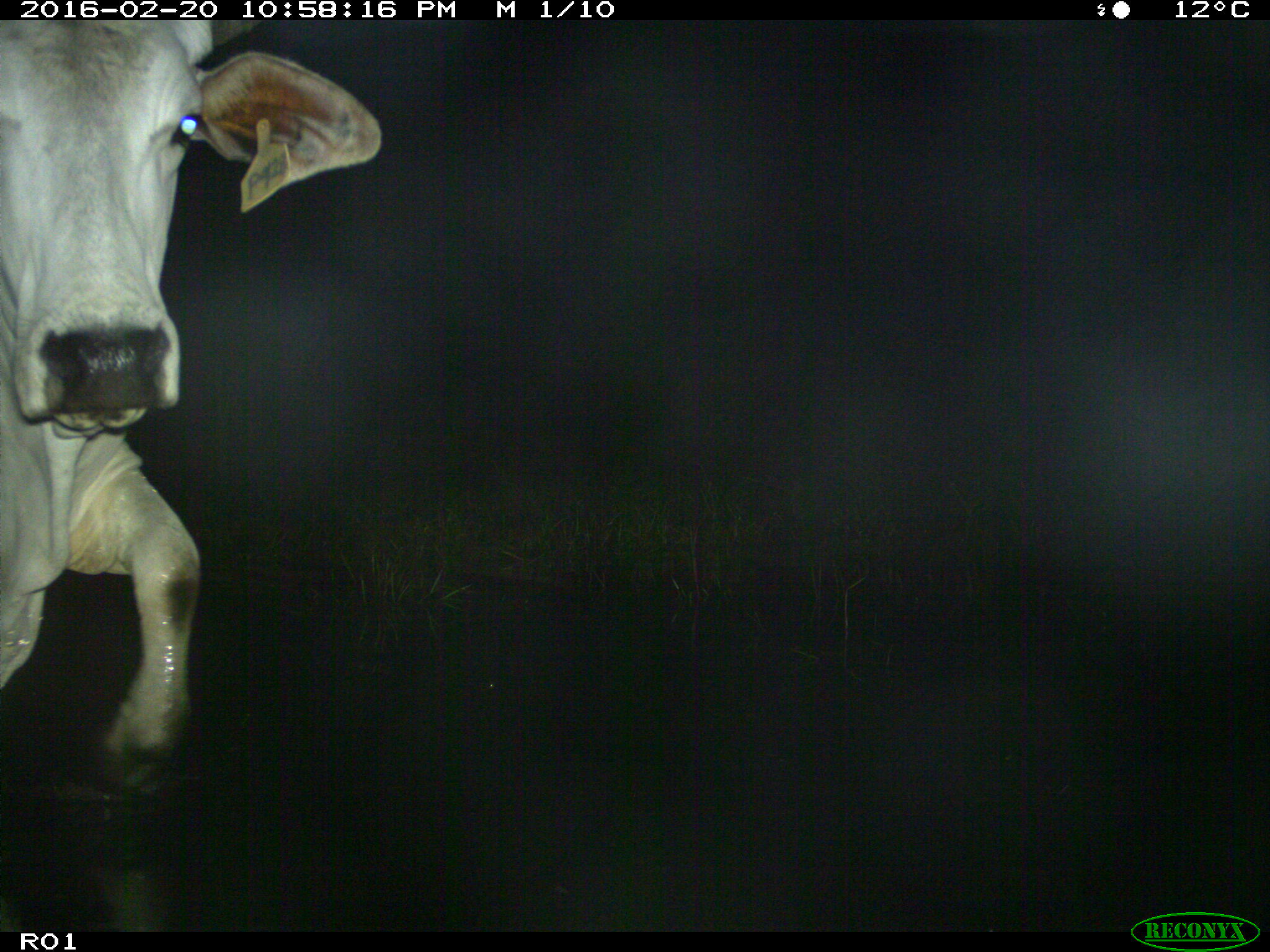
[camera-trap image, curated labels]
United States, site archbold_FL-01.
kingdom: Animalia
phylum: Chordata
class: Mammalia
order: Artiodactyla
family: Bovidae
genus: Bos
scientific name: Bos taurus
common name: domestic cow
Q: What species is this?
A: Bos taurus (domestic cow).